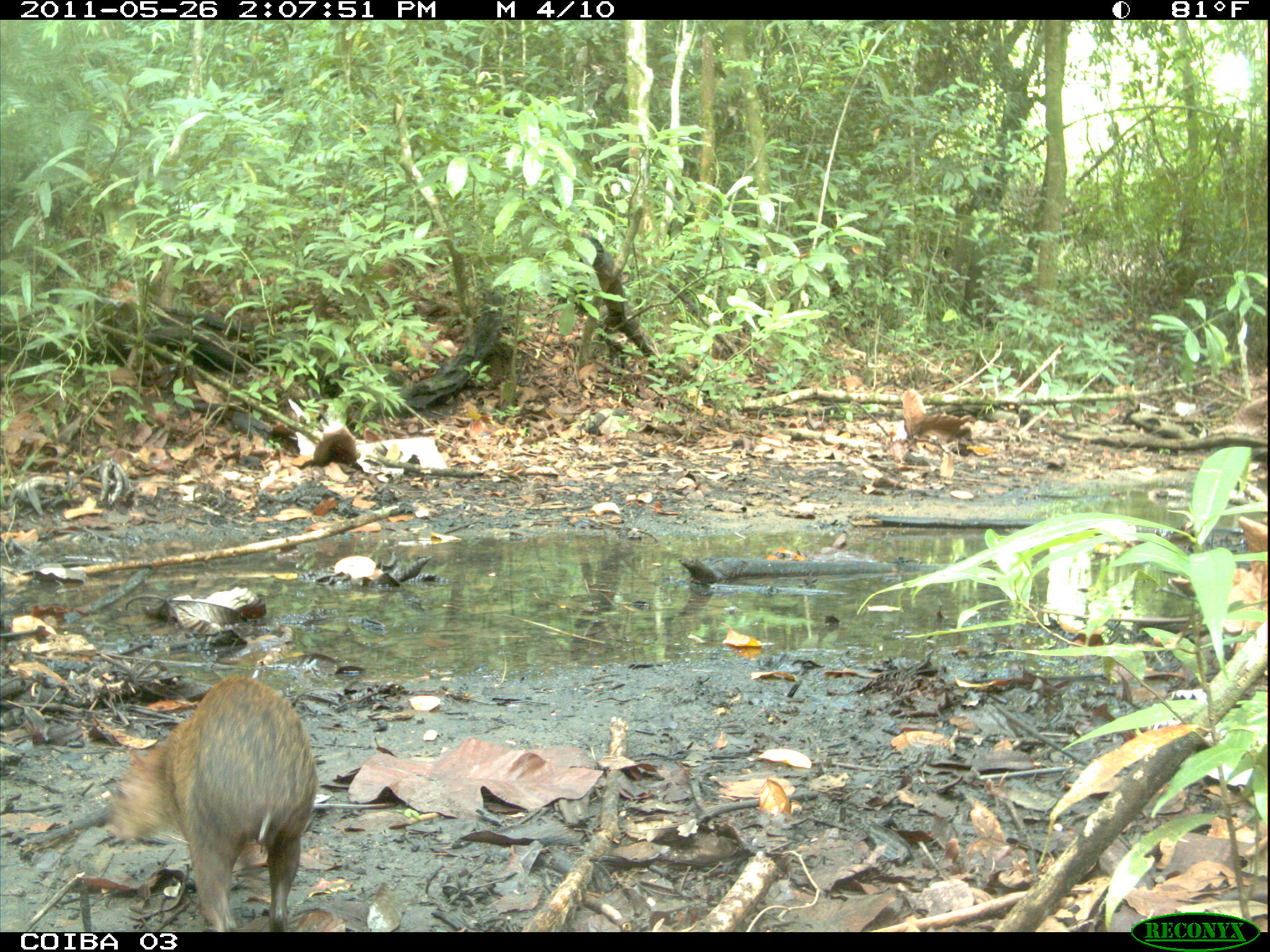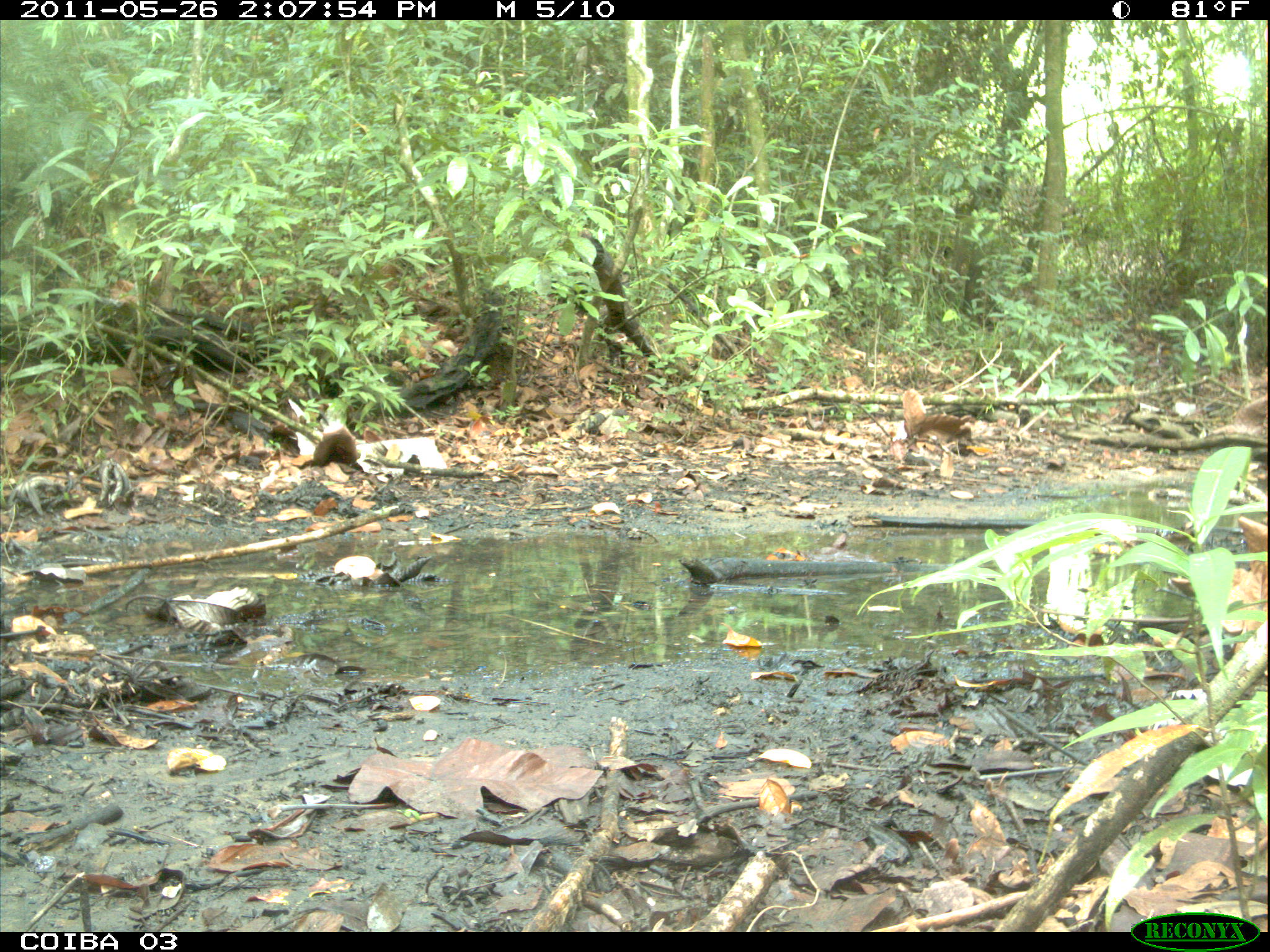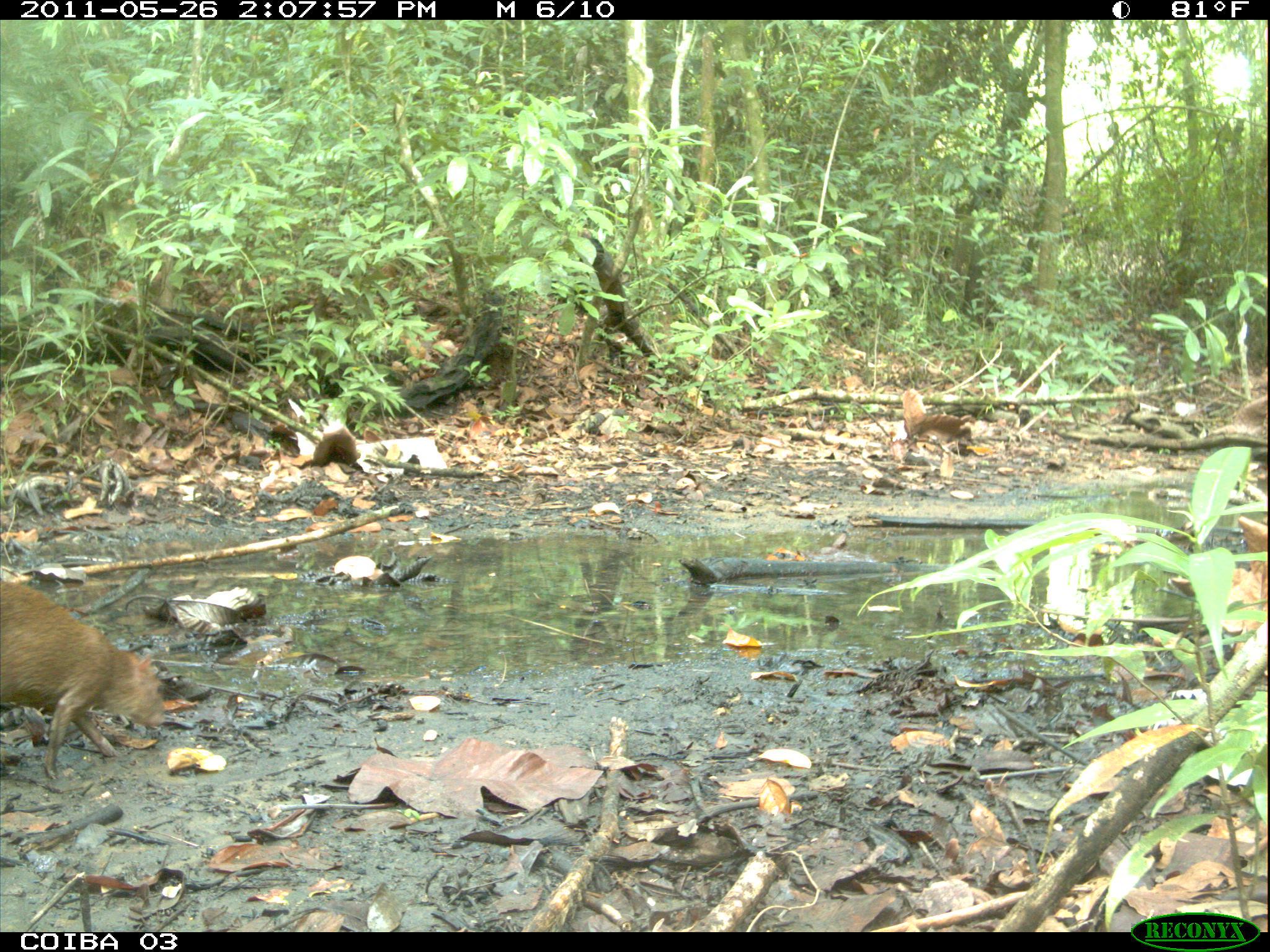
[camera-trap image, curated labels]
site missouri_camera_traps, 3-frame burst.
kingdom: Animalia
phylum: Chordata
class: Mammalia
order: Rodentia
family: Dasyproctidae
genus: Dasyprocta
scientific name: Dasyprocta coibae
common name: coiban agouti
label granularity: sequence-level